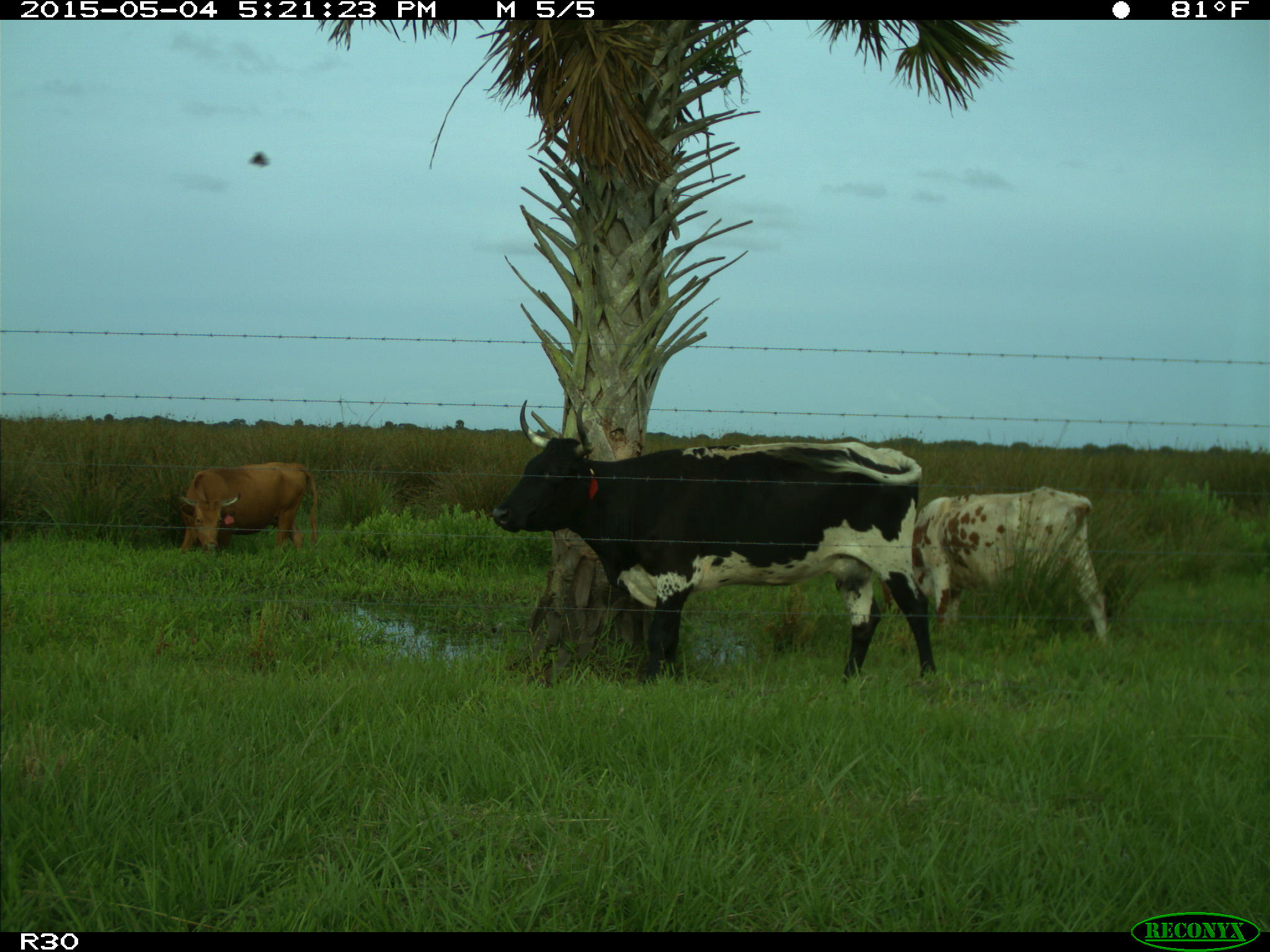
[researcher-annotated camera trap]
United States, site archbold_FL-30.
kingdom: Animalia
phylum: Chordata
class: Mammalia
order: Artiodactyla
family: Bovidae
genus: Bos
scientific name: Bos taurus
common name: domestic cow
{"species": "Bos taurus (domestic cow)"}